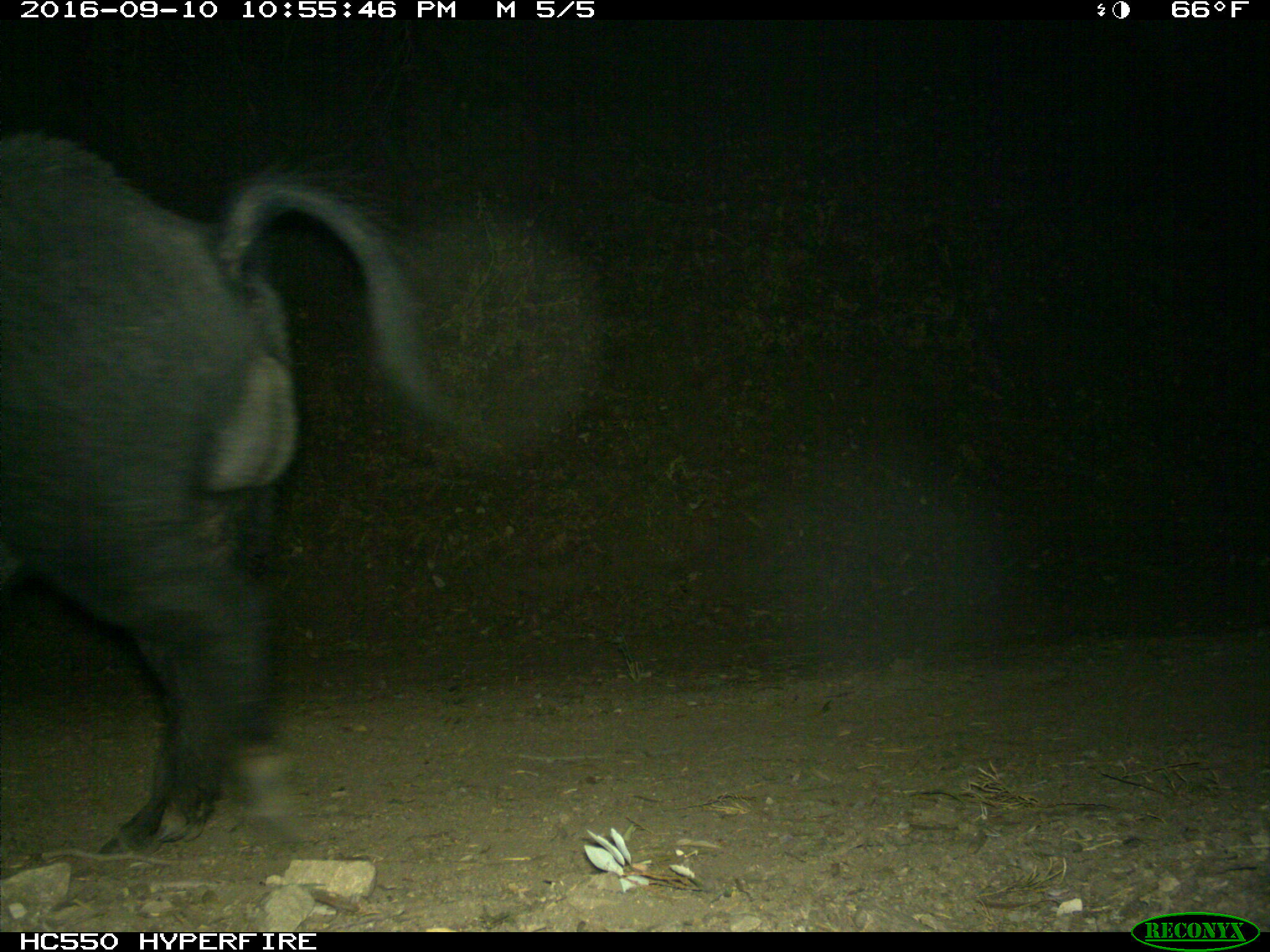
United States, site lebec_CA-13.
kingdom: Animalia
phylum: Chordata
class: Mammalia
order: Artiodactyla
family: Suidae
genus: Sus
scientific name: Sus scrofa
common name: wild boar